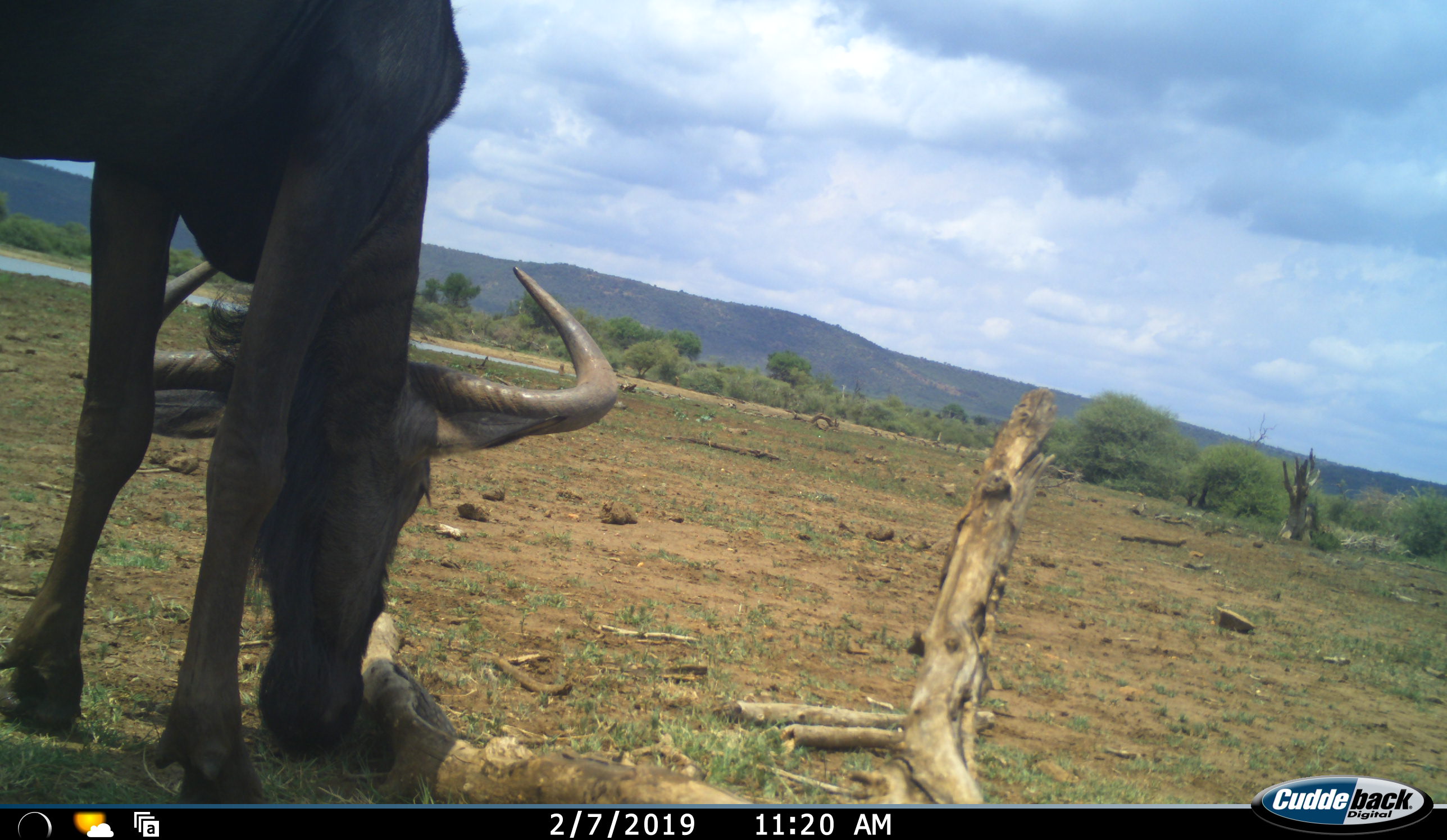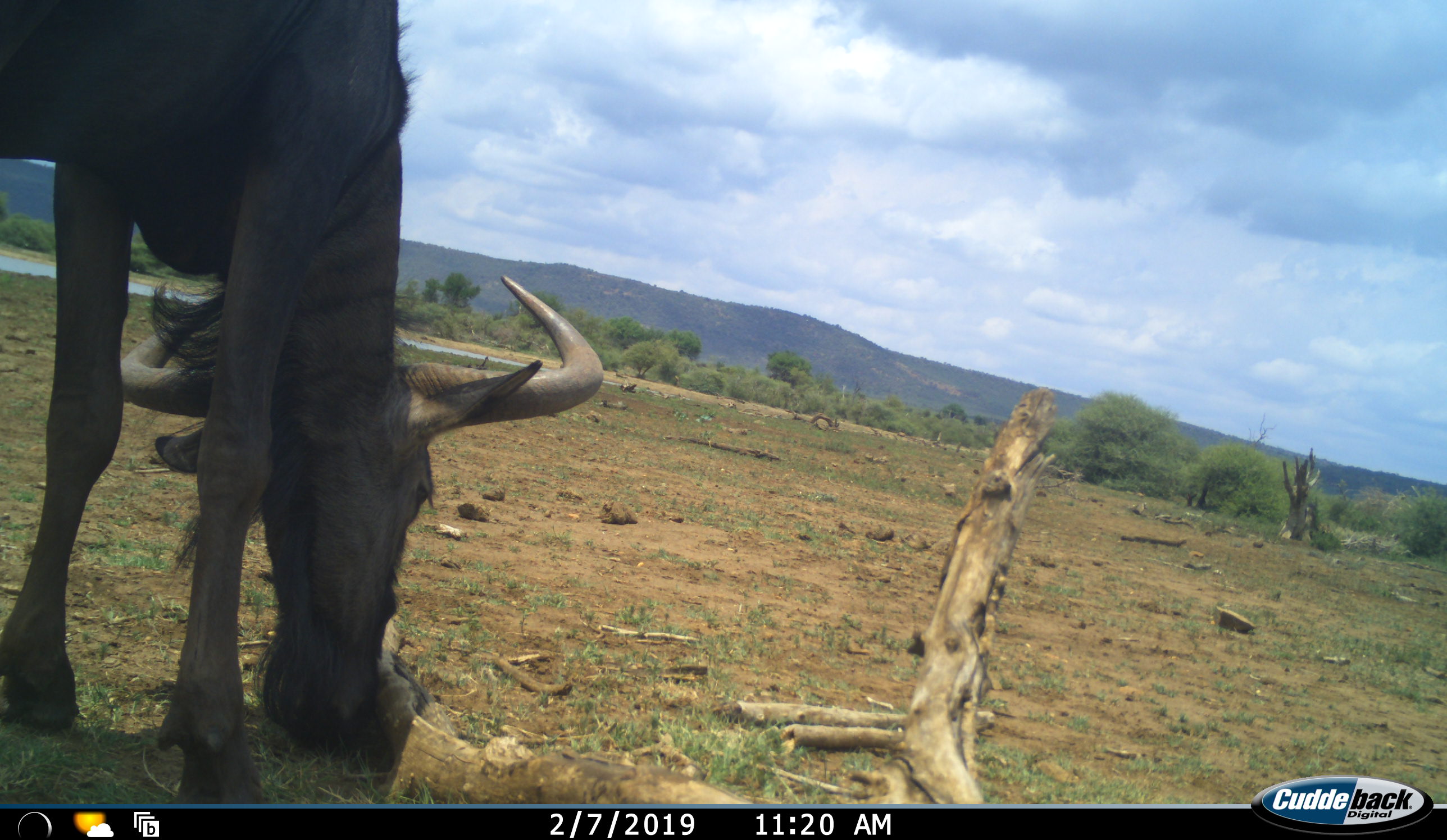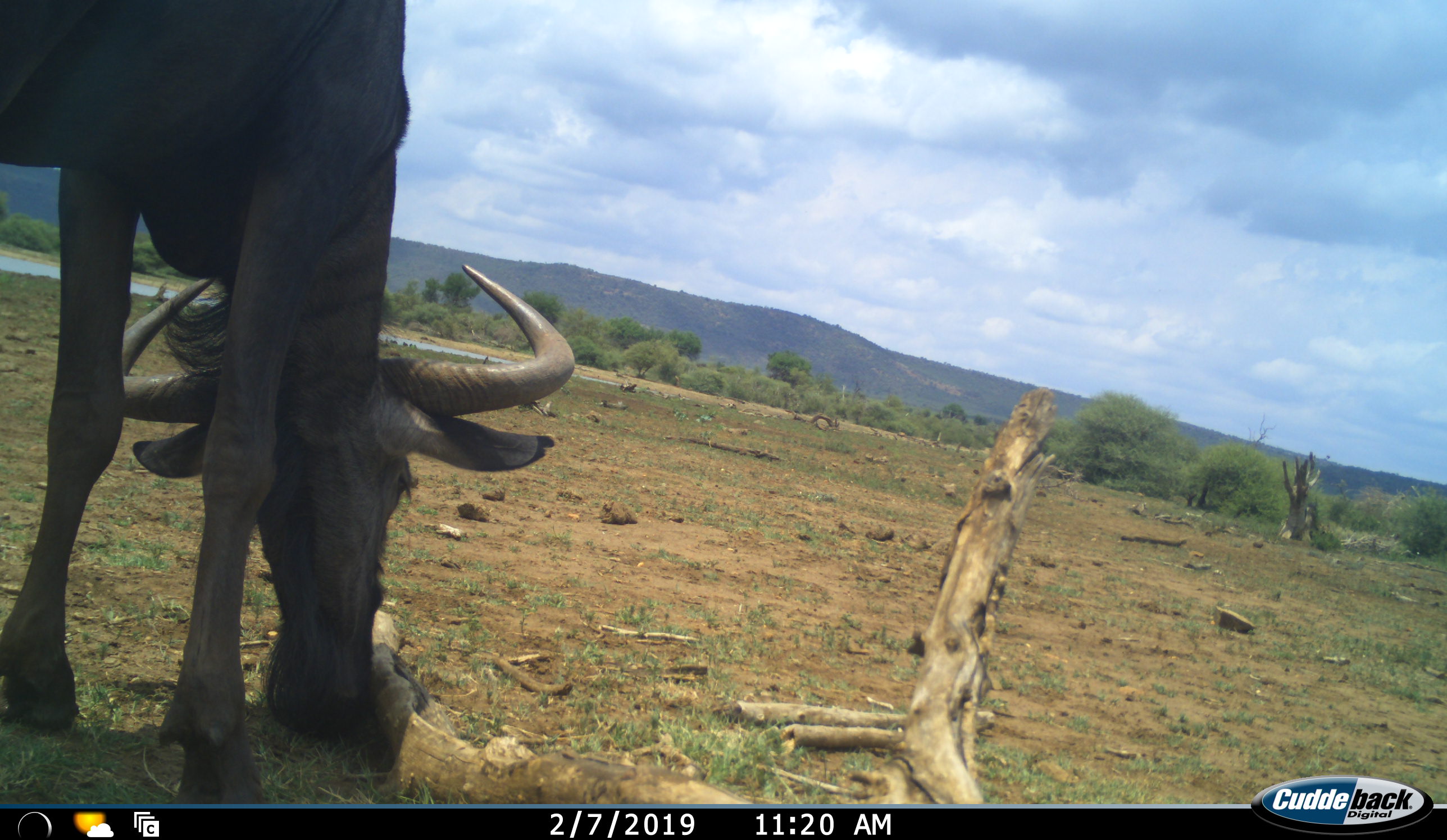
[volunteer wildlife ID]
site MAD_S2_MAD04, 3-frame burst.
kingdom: Animalia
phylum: Chordata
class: Mammalia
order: Artiodactyla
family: Bovidae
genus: Connochaetes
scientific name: Connochaetes taurinus taurinus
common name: blue wildebeest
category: wildebeestblue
Wildebeestblue (blue wildebeest) (Connochaetes taurinus taurinus), count 1. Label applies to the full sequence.